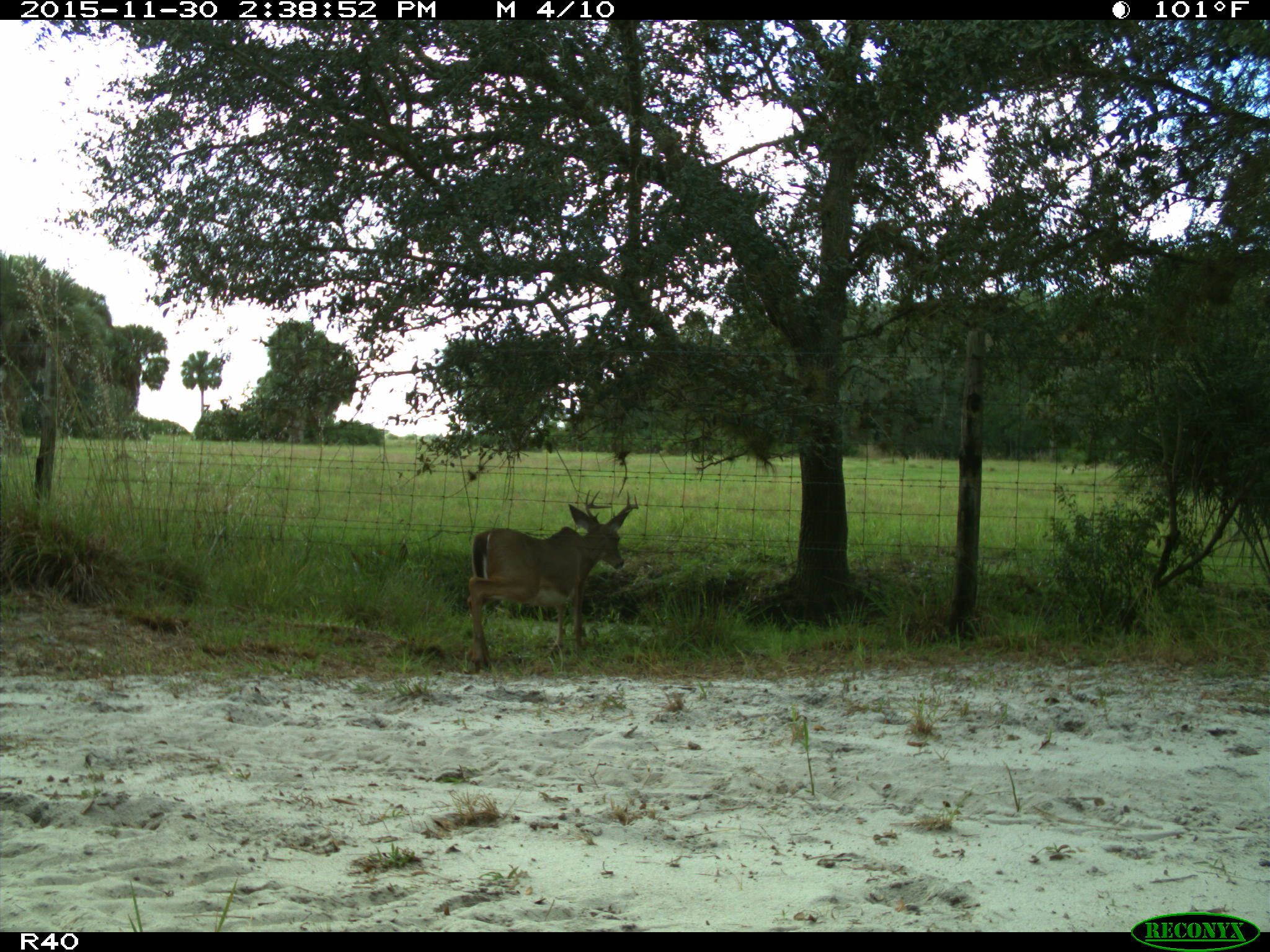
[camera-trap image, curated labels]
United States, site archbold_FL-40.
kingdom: Animalia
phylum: Chordata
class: Mammalia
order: Artiodactyla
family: Cervidae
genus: Odocoileus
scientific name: Odocoileus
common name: deer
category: unidentified deer